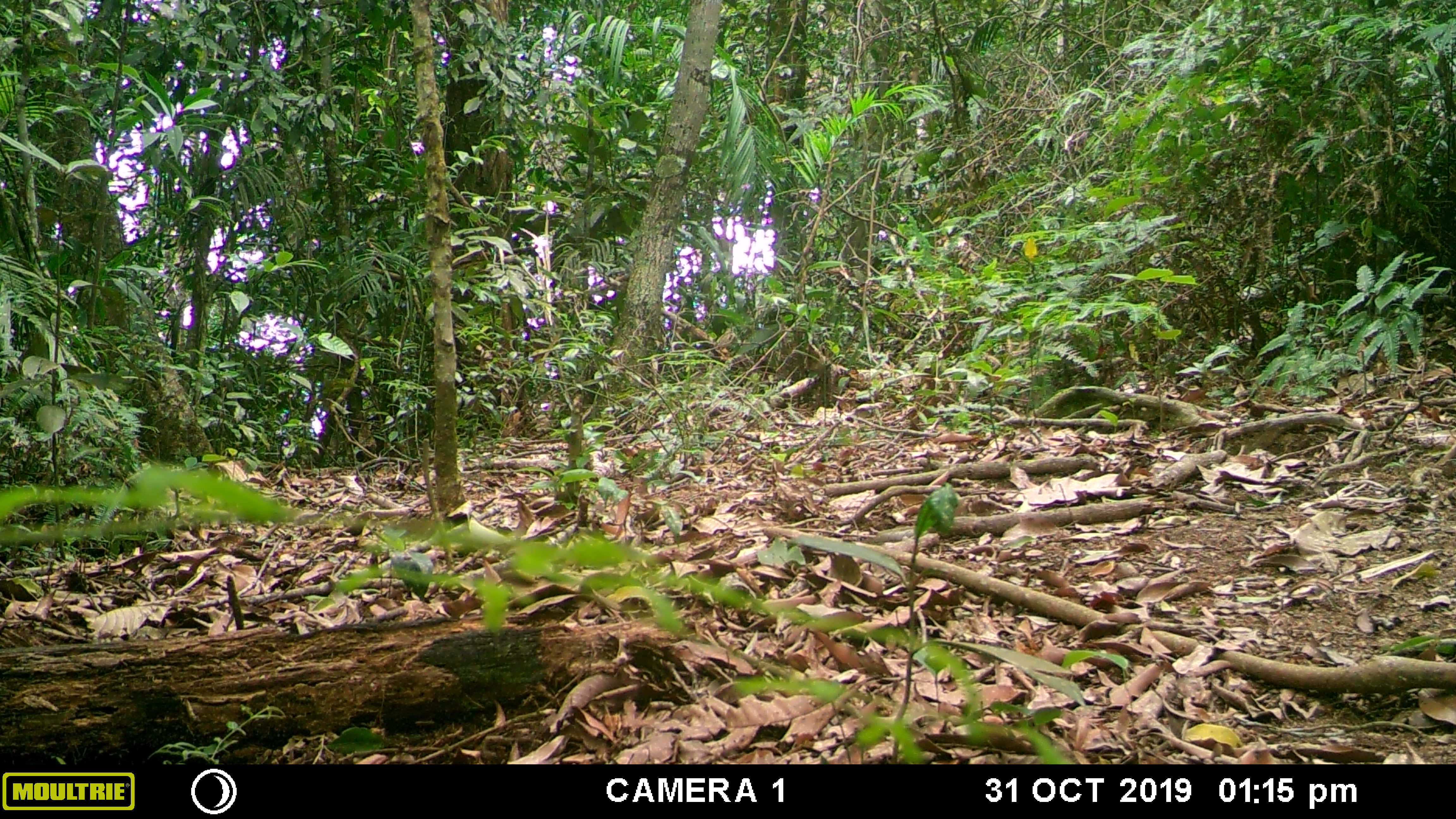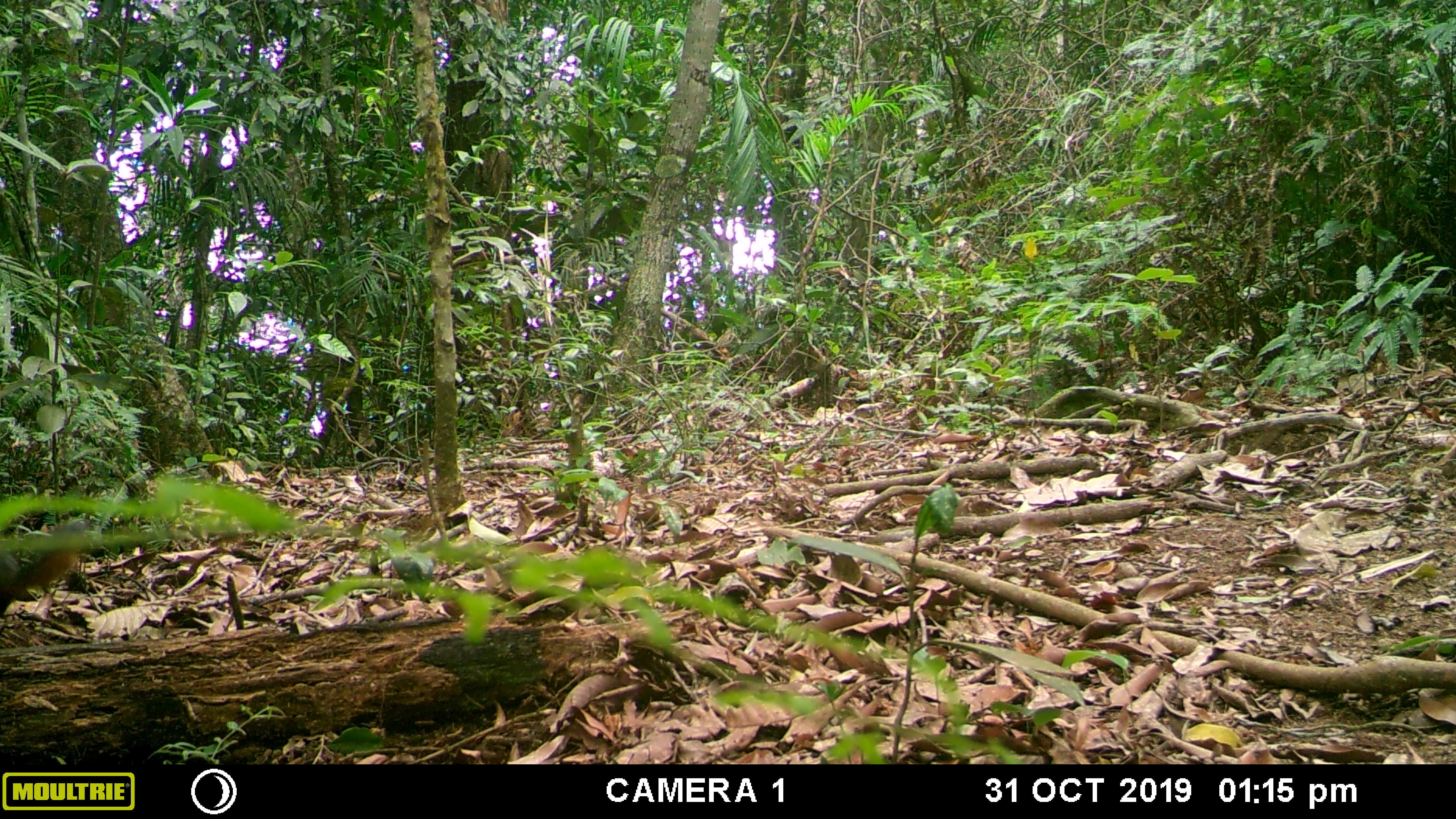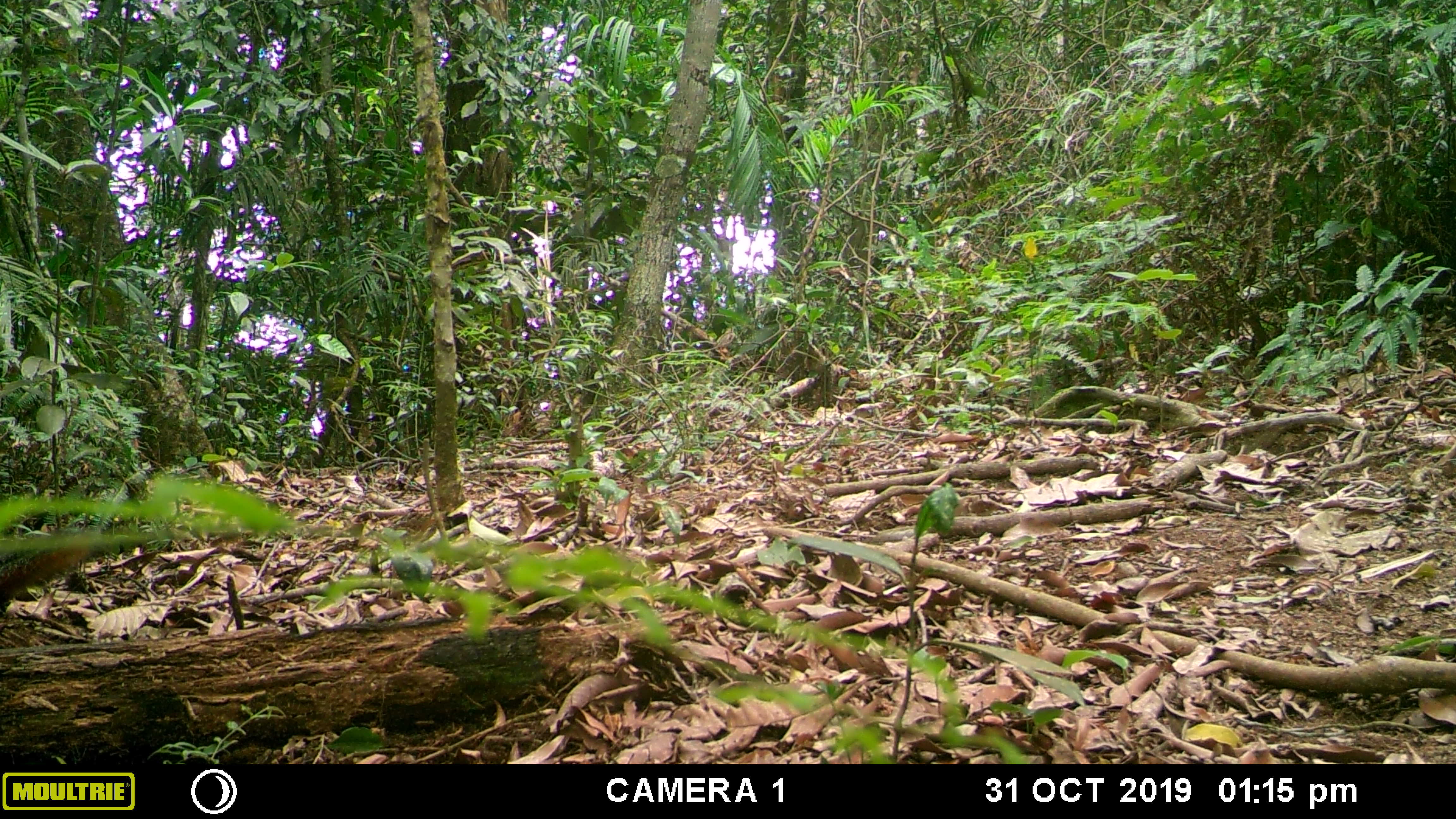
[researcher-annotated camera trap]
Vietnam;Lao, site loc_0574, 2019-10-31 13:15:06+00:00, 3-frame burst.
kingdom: Animalia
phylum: Chordata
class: Mammalia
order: Rodentia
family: Sciuridae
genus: Dremomys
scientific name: Dremomys rufigenis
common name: red-cheeked squirrel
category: red cheeked squirrel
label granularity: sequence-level